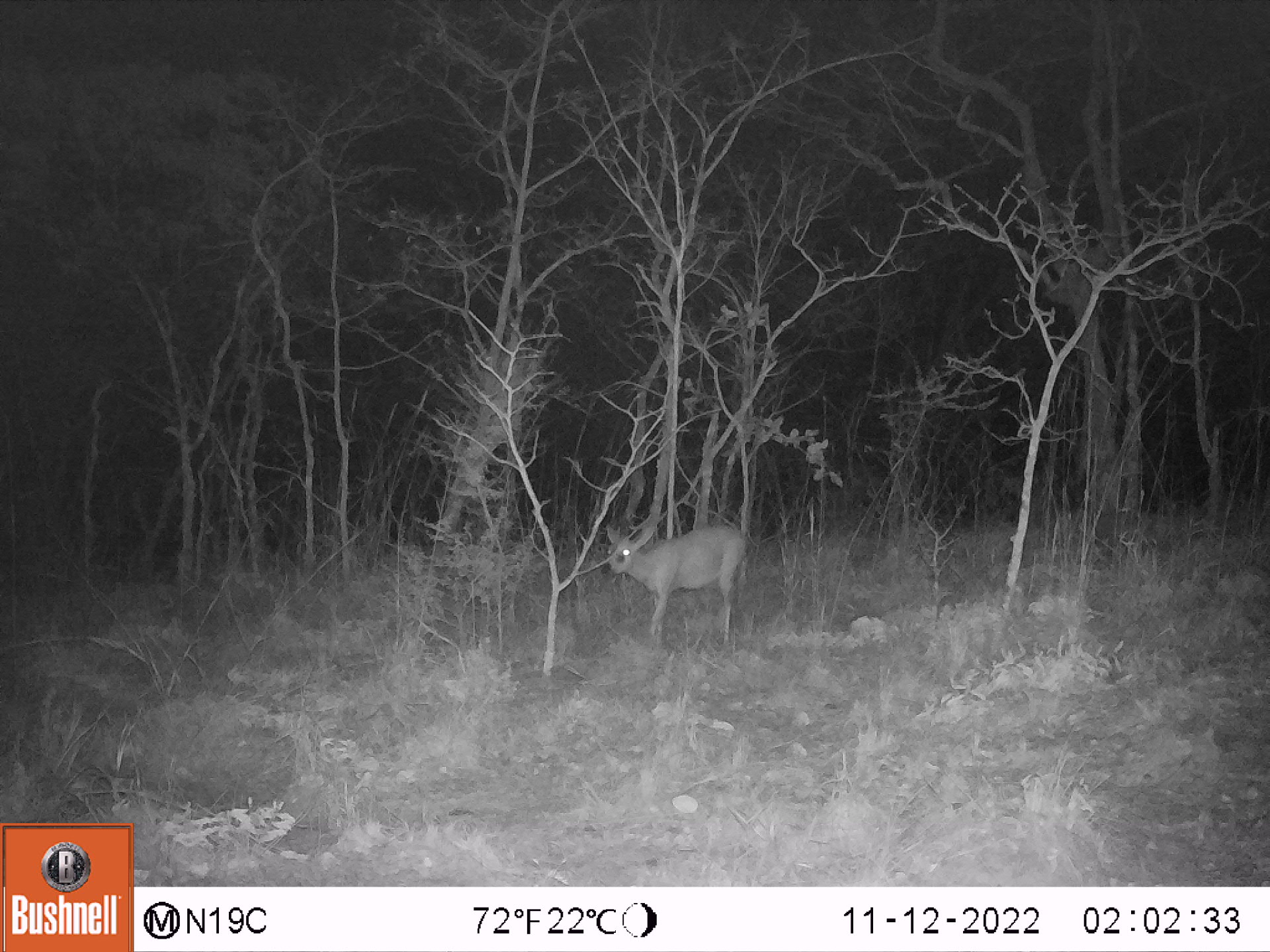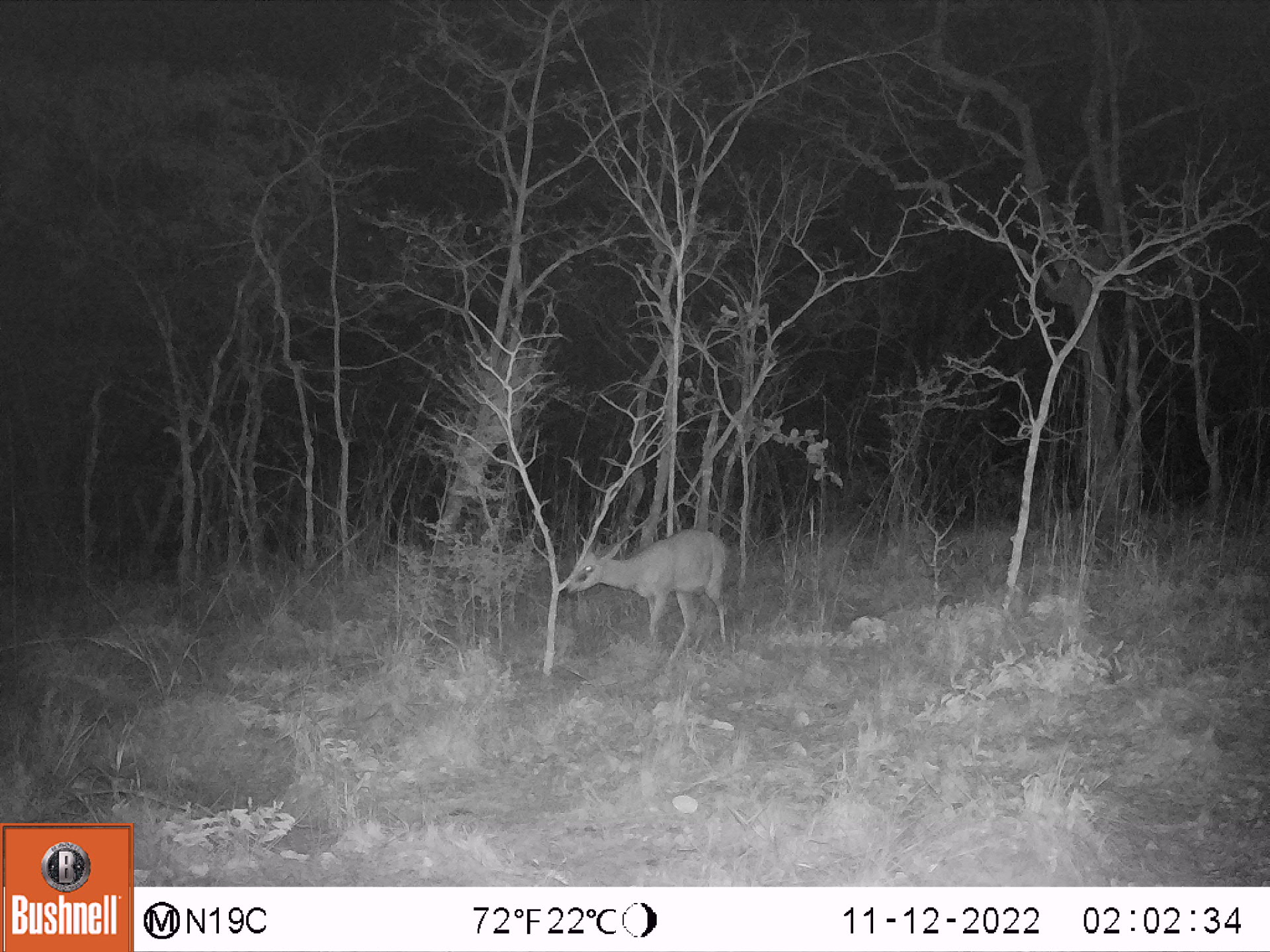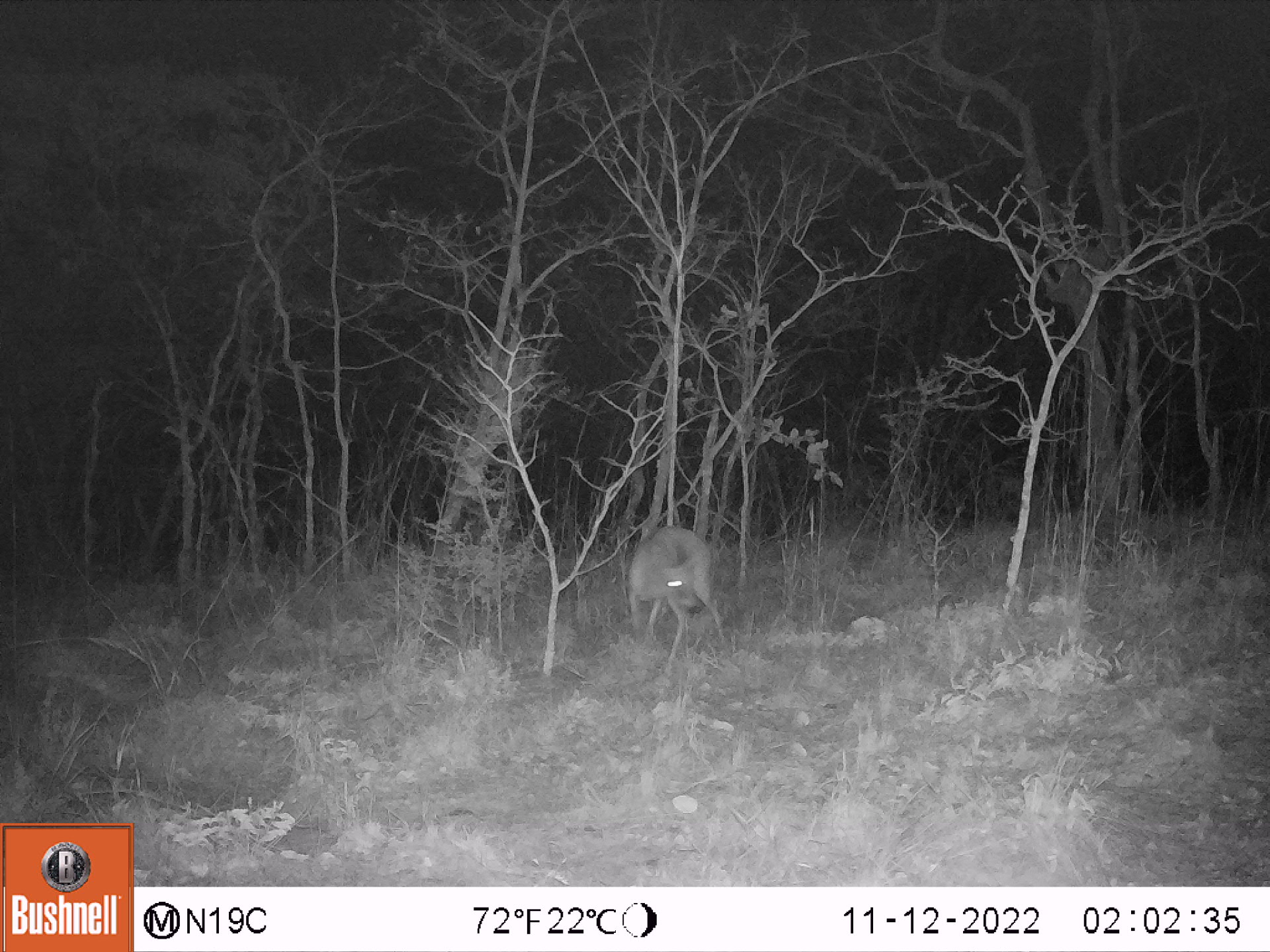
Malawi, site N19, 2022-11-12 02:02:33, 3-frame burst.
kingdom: Animalia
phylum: Chordata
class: Mammalia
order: Artiodactyla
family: Bovidae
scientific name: Antilopinae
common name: small antelope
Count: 1.